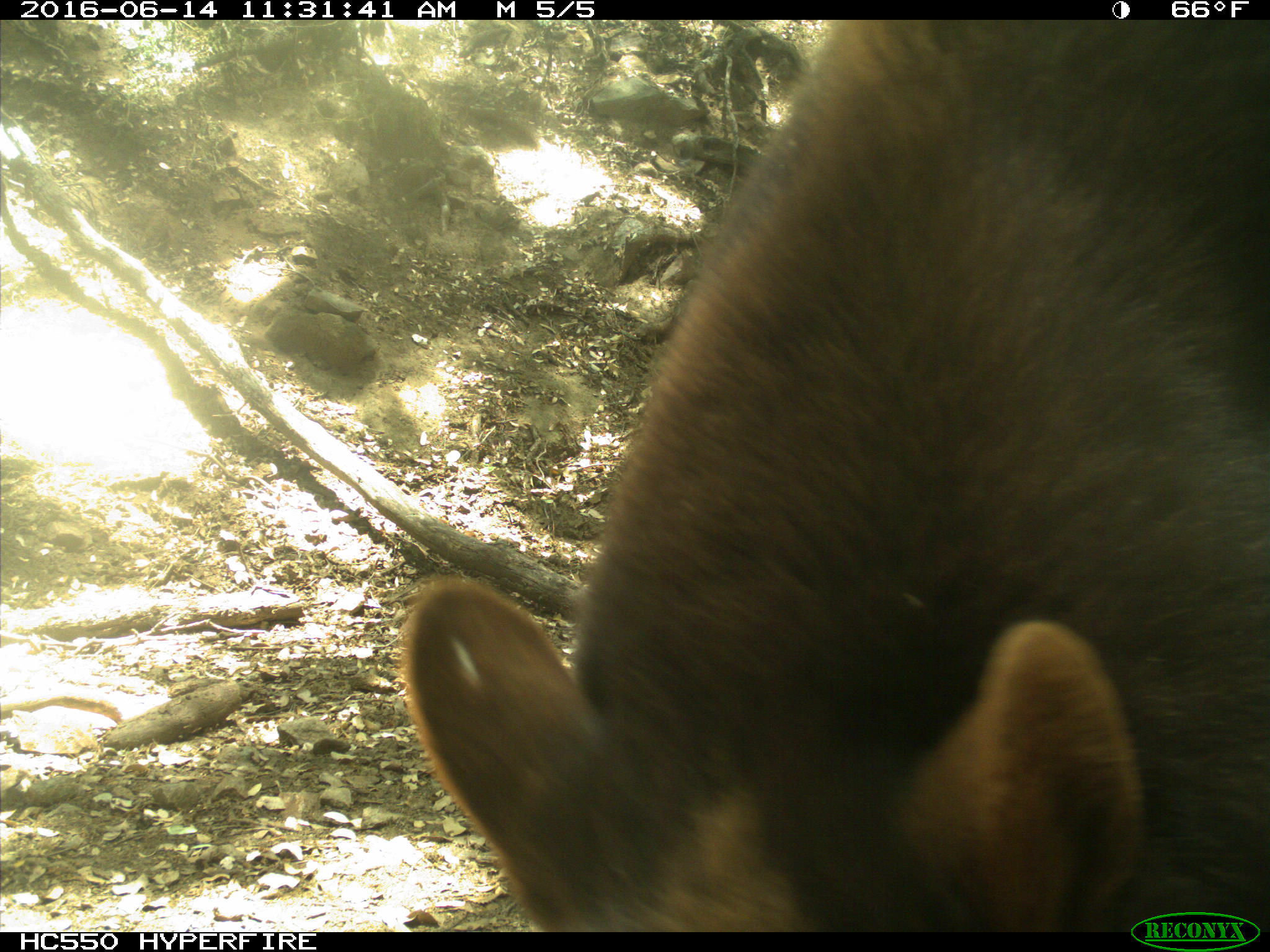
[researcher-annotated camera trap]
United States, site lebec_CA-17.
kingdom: Animalia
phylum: Chordata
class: Mammalia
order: Carnivora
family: Ursidae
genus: Ursus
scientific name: Ursus americanus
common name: american black bear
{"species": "Ursus americanus (american black bear)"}